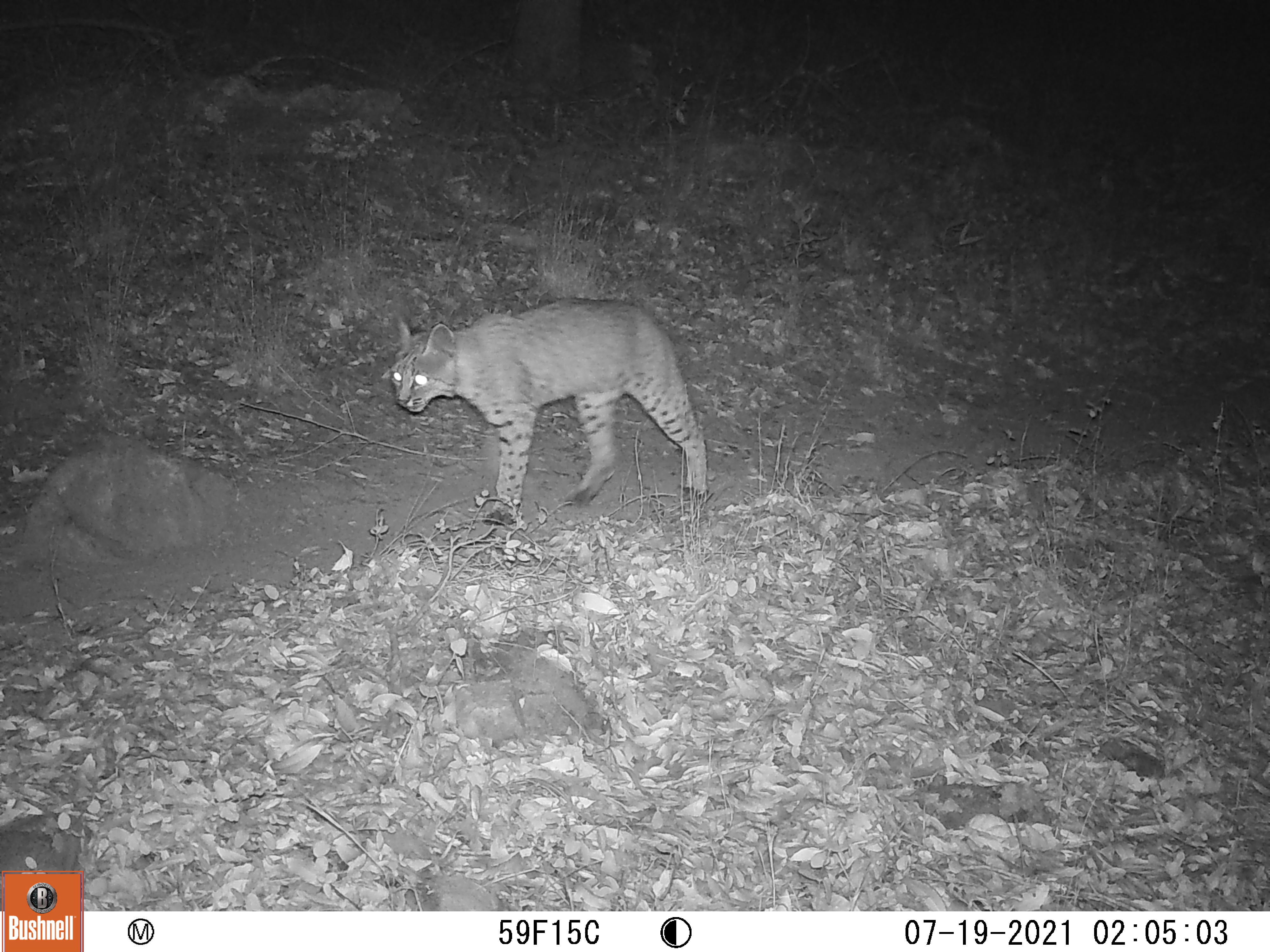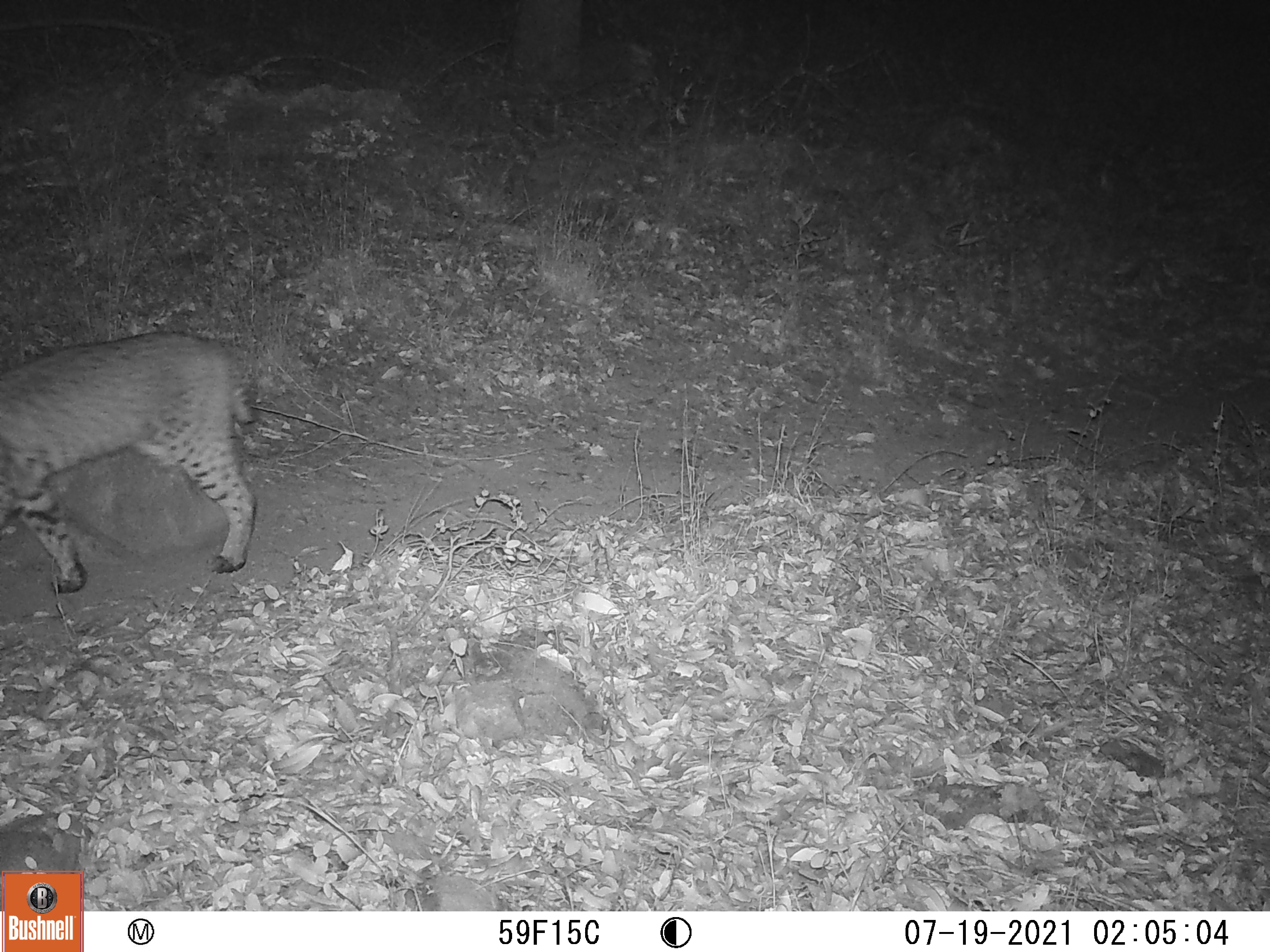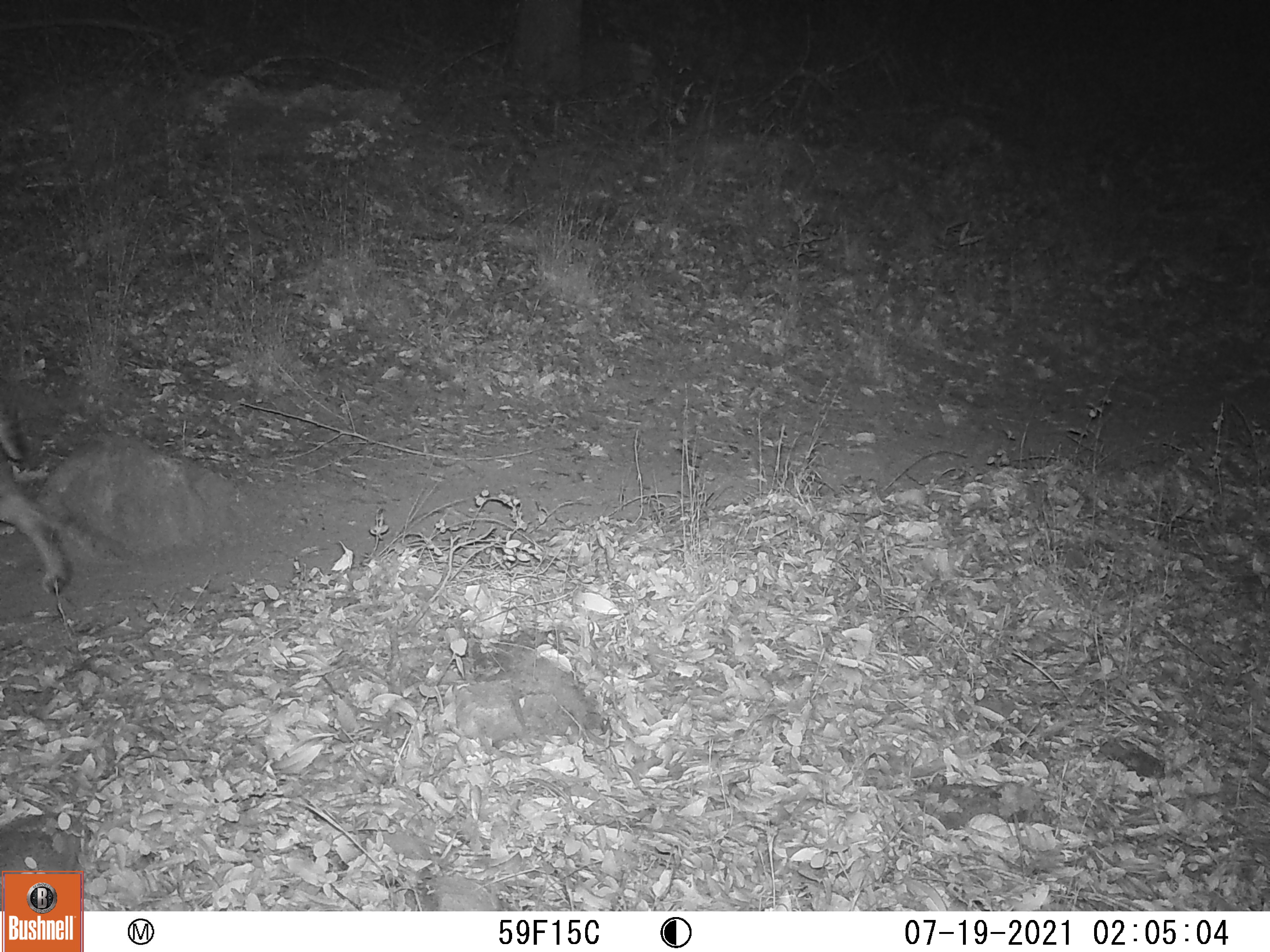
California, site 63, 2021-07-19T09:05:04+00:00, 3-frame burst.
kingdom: Animalia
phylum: Chordata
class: Mammalia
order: Carnivora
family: Felidae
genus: Lynx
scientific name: Lynx rufus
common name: bobcat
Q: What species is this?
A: Bobcat (Lynx rufus).